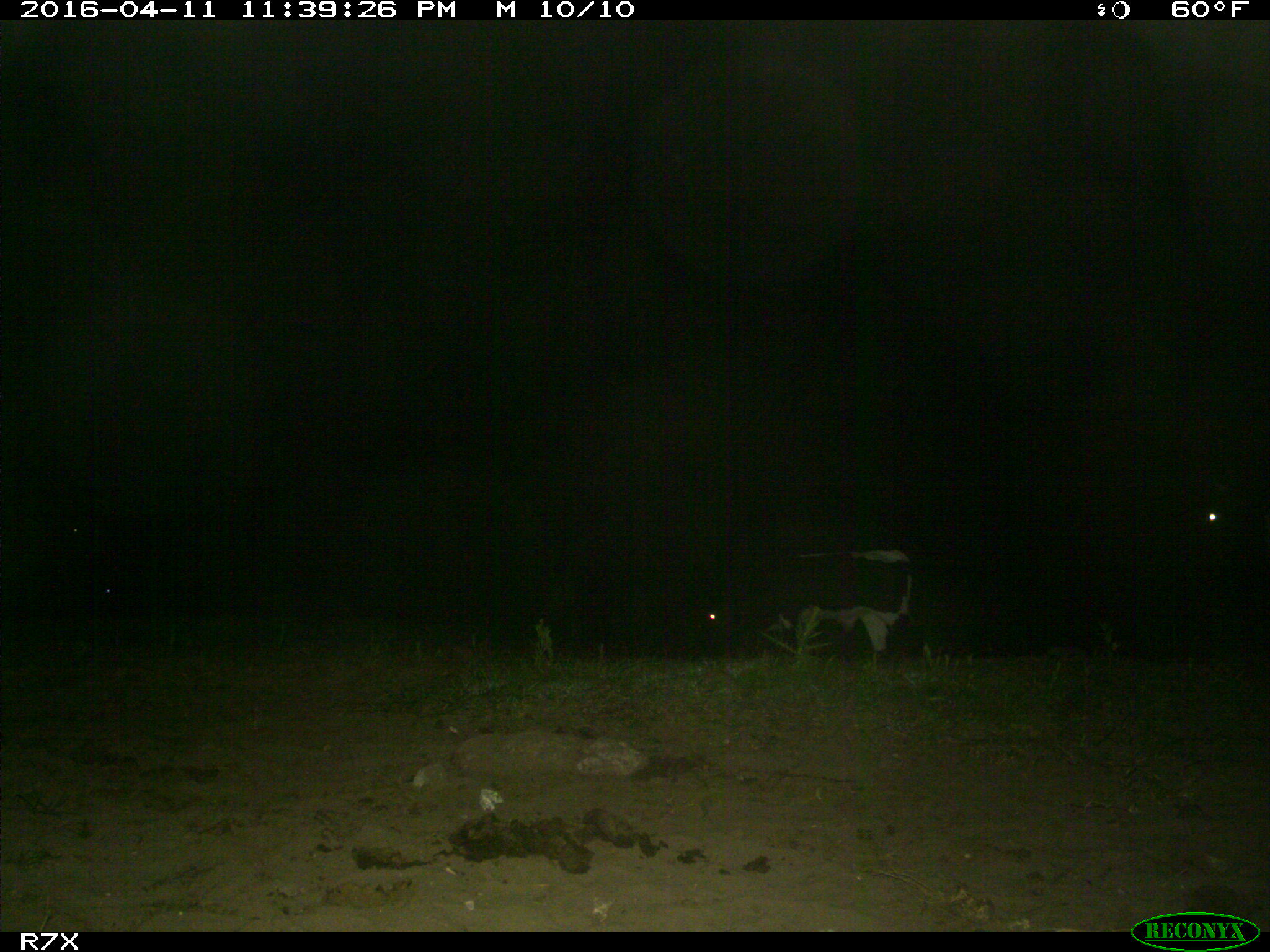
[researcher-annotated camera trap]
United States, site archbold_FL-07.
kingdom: Animalia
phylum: Chordata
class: Mammalia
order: Artiodactyla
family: Bovidae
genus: Bos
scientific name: Bos taurus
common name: domestic cow